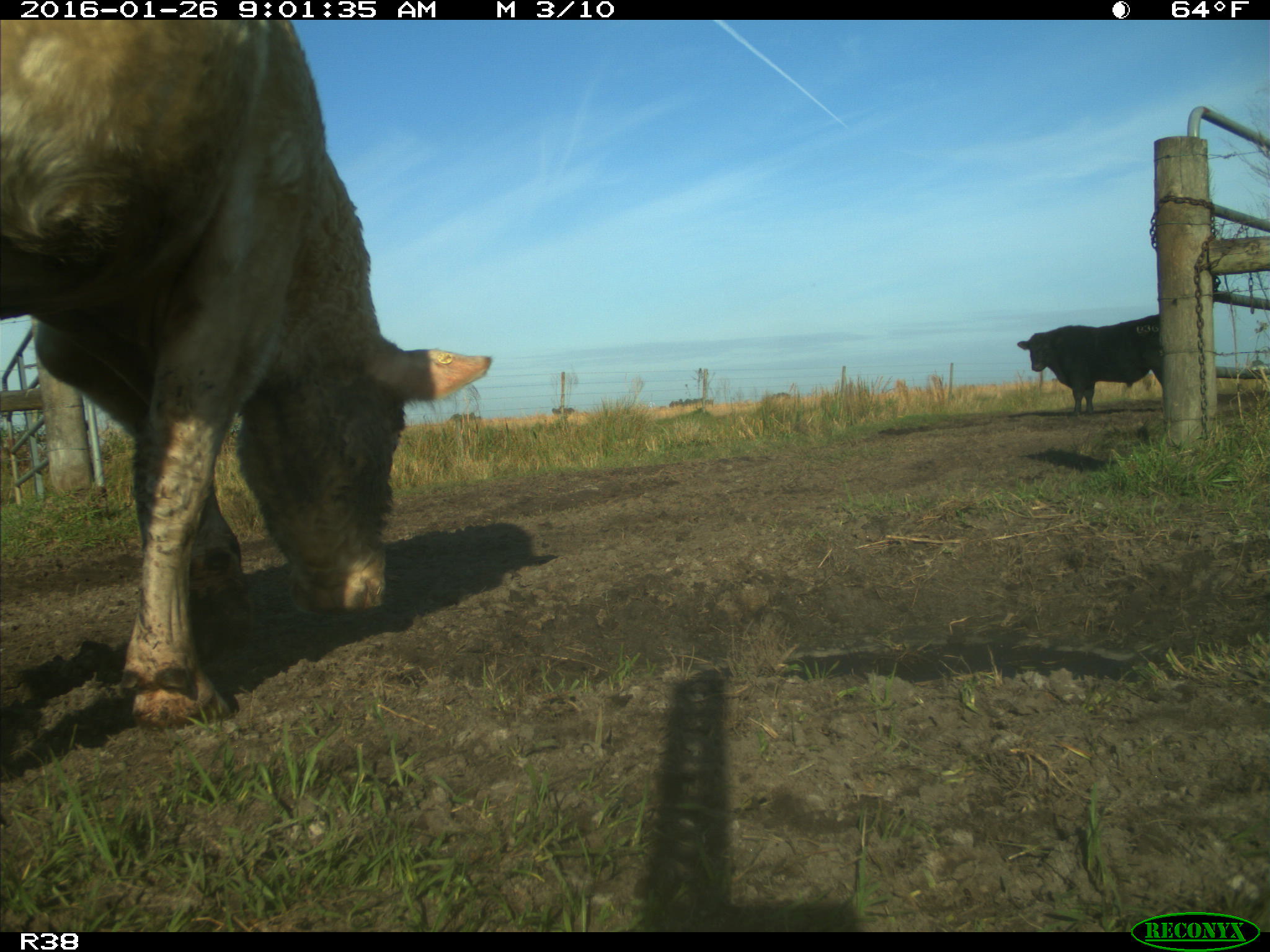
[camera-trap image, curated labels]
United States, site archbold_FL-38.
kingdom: Animalia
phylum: Chordata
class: Mammalia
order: Artiodactyla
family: Bovidae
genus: Bos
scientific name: Bos taurus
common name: domestic cow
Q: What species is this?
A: Bos taurus (domestic cow).